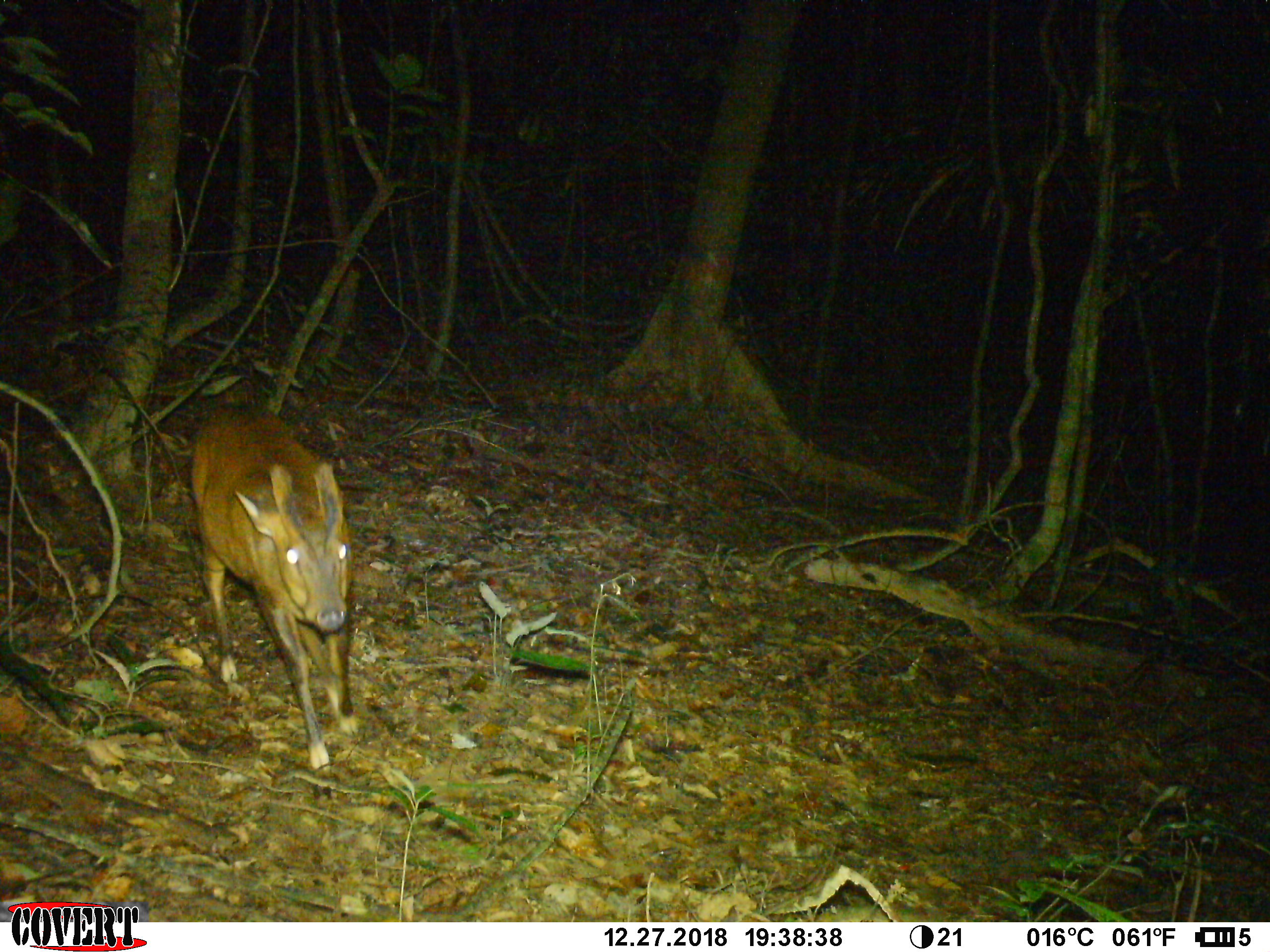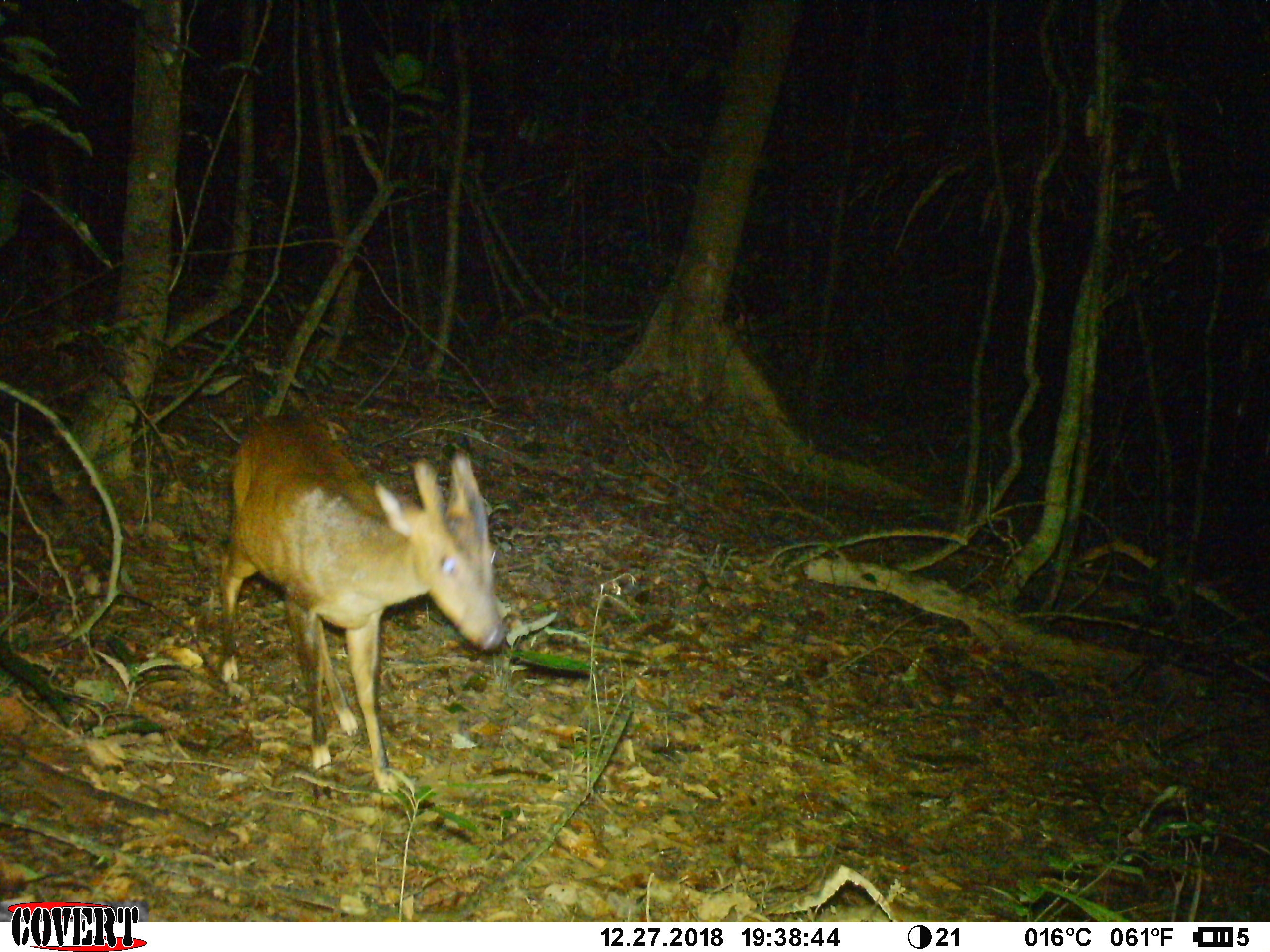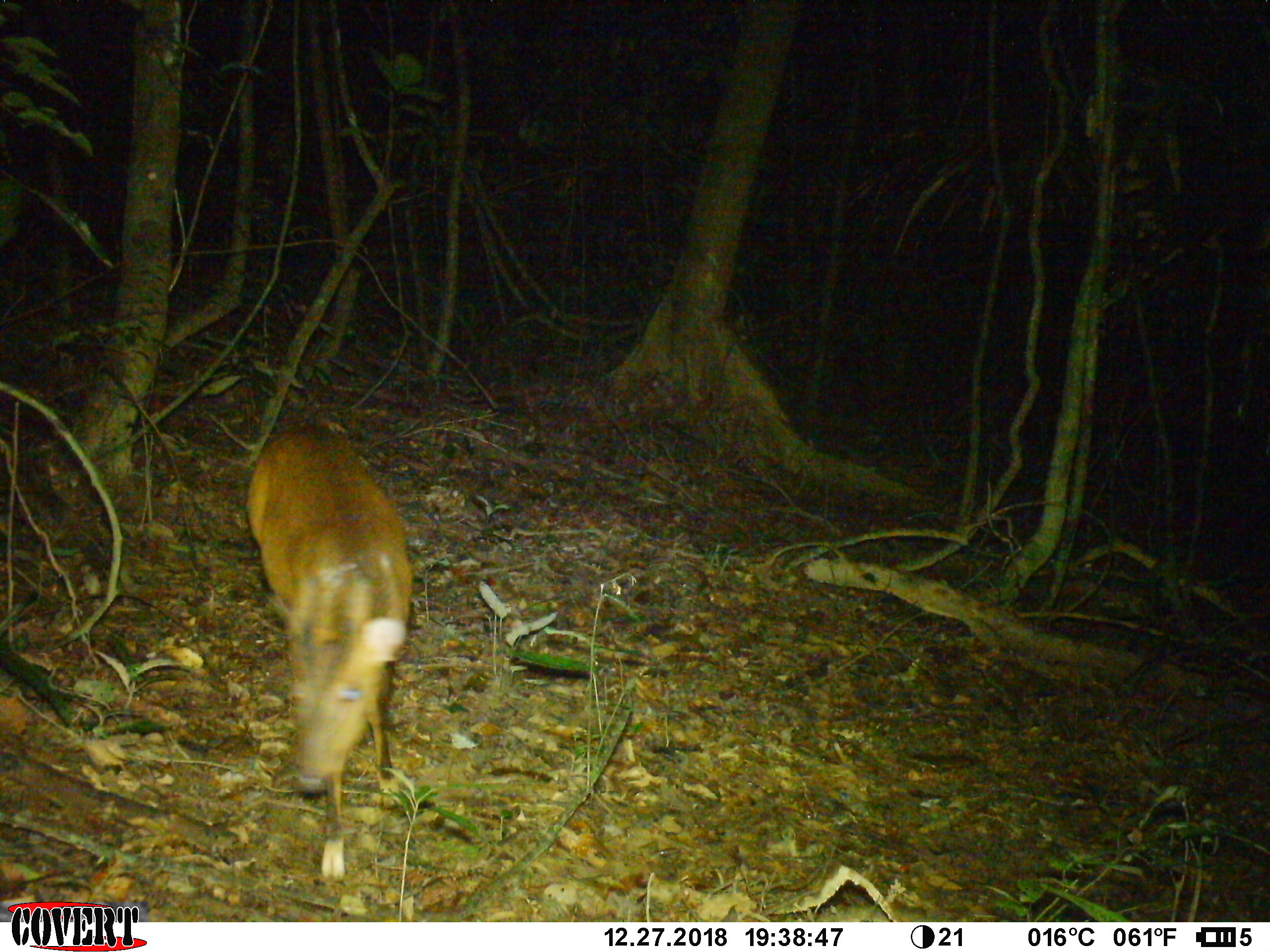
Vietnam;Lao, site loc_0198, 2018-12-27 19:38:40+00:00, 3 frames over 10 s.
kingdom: Animalia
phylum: Chordata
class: Mammalia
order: Artiodactyla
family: Cervidae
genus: Muntiacus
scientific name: Muntiacus vuquangensis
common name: large-antlered muntjac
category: large antlered muntjac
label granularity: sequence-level